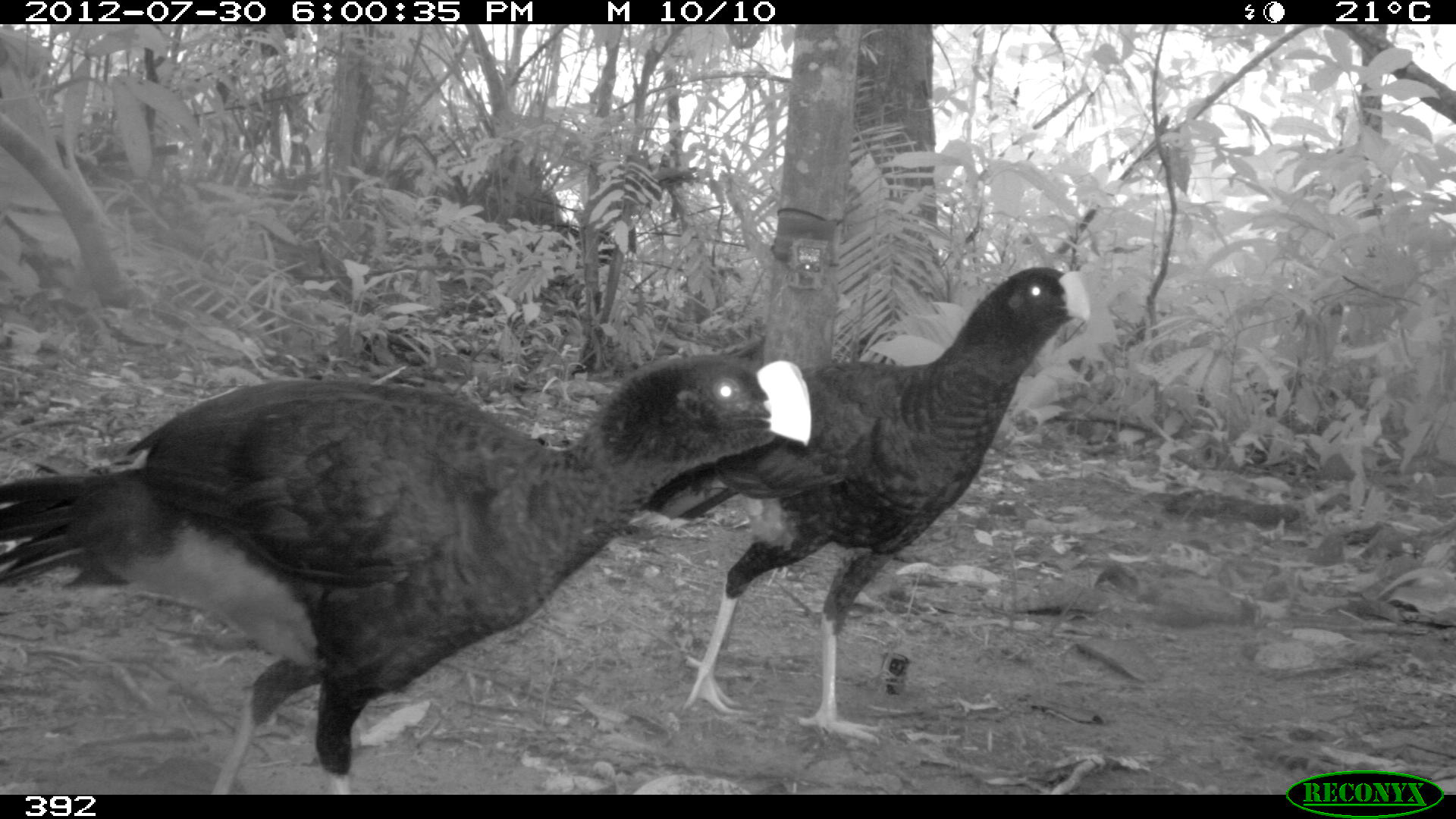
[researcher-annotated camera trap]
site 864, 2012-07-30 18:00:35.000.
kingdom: Animalia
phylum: Chordata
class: Aves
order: Galliformes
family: Cracidae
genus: Mitu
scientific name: Mitu tuberosum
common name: razor-billed curassow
Mitu tuberosum (razor-billed curassow).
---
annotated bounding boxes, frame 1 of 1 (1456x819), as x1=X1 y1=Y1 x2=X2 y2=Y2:
mitu tuberosum: x1=0 y1=348 x2=814 y2=793; x1=640 y1=261 x2=1092 y2=740